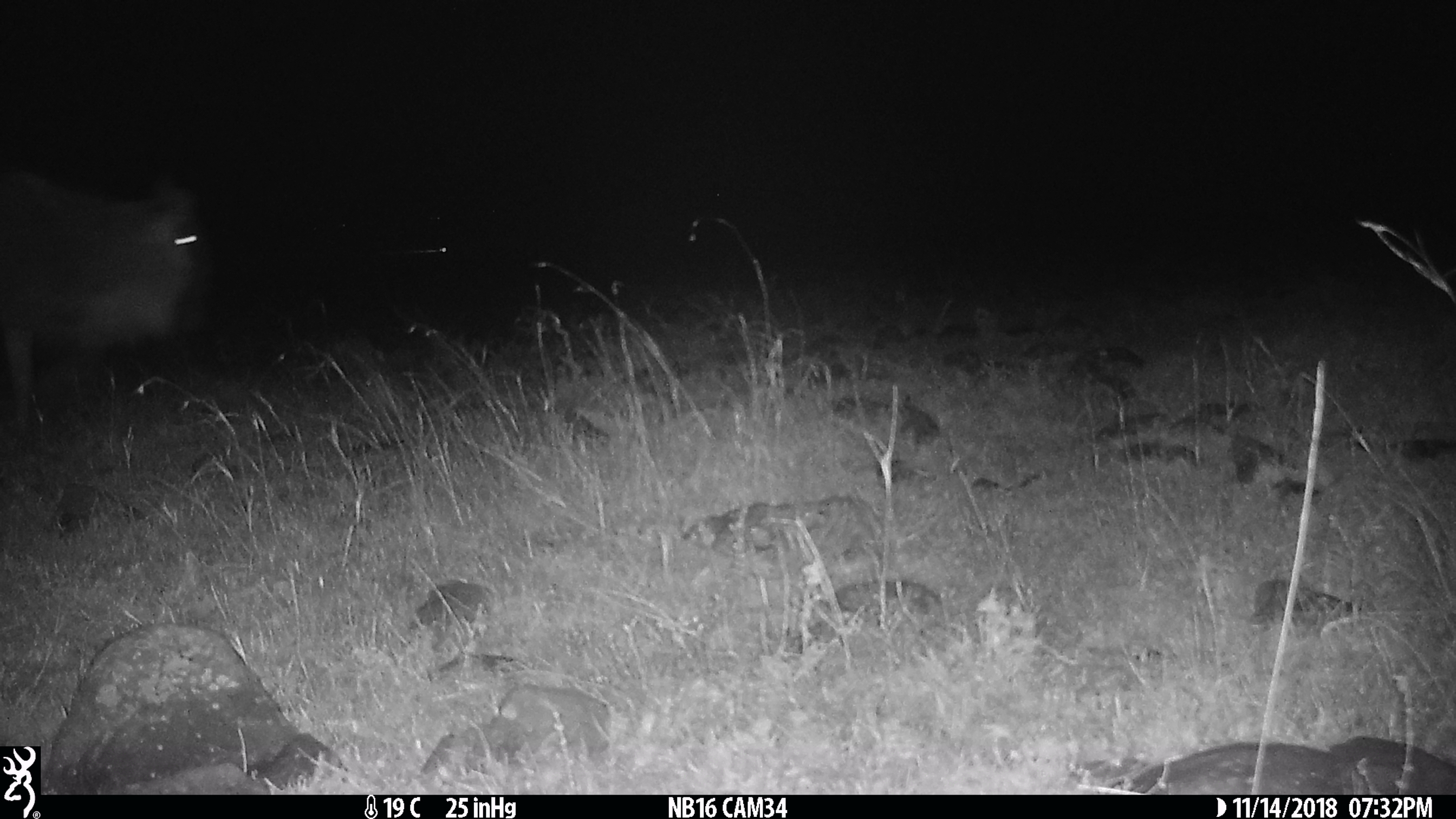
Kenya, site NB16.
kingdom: Animalia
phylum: Chordata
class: Mammalia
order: Artiodactyla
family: Bovidae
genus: Connochaetes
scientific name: Connochaetes taurinus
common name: blue wildebeest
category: wildebeest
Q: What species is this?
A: Wildebeest (blue wildebeest) (Connochaetes taurinus).